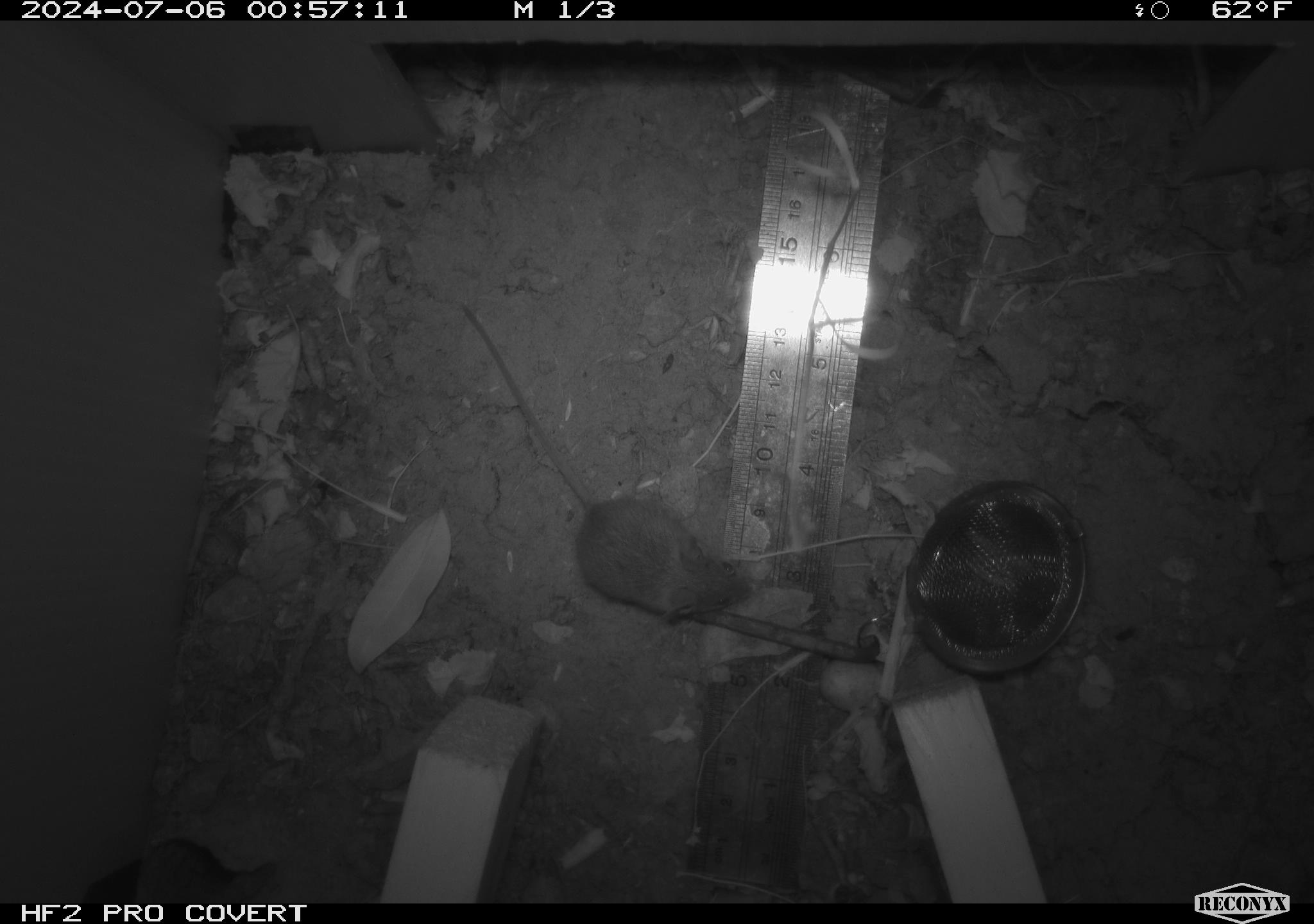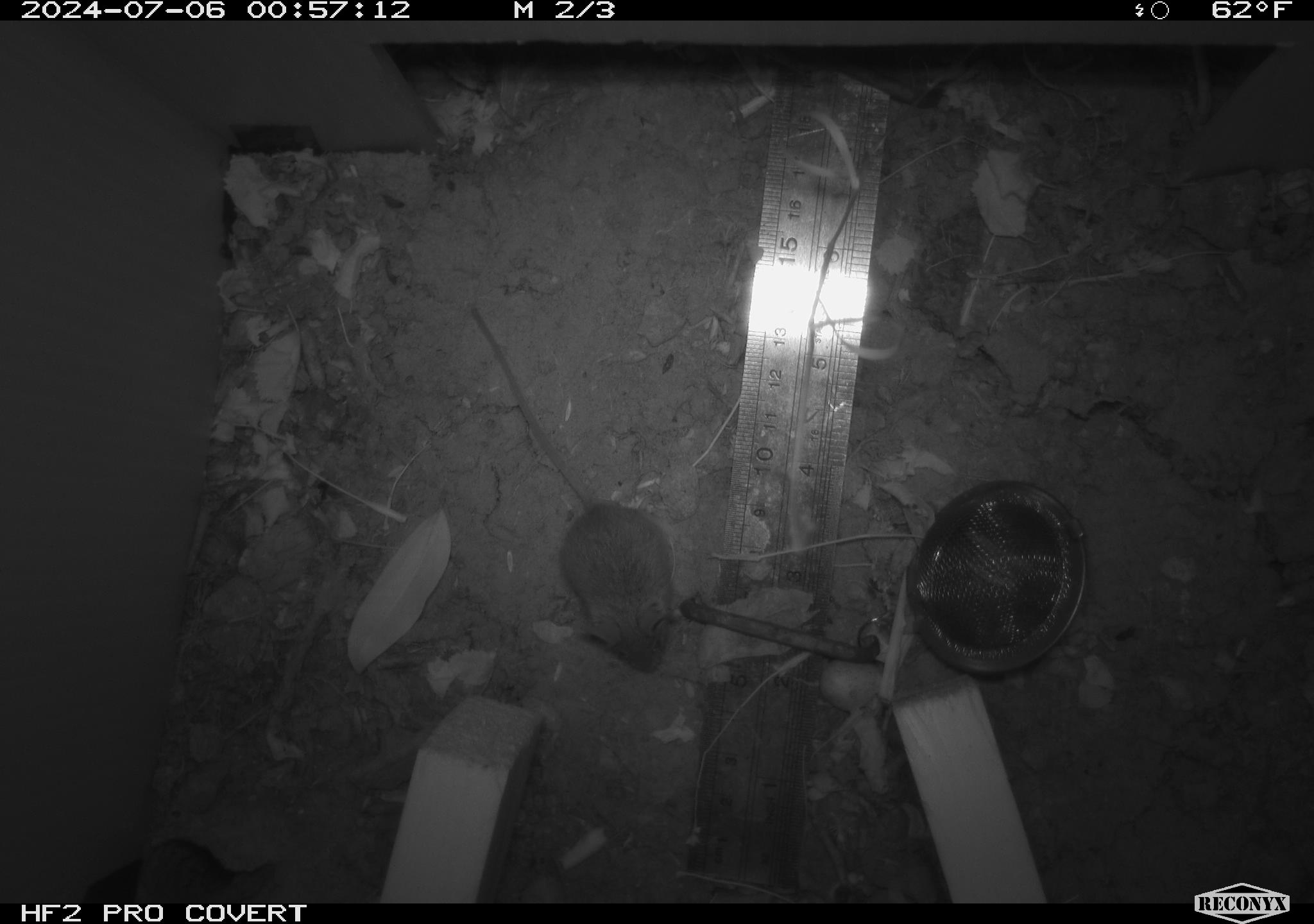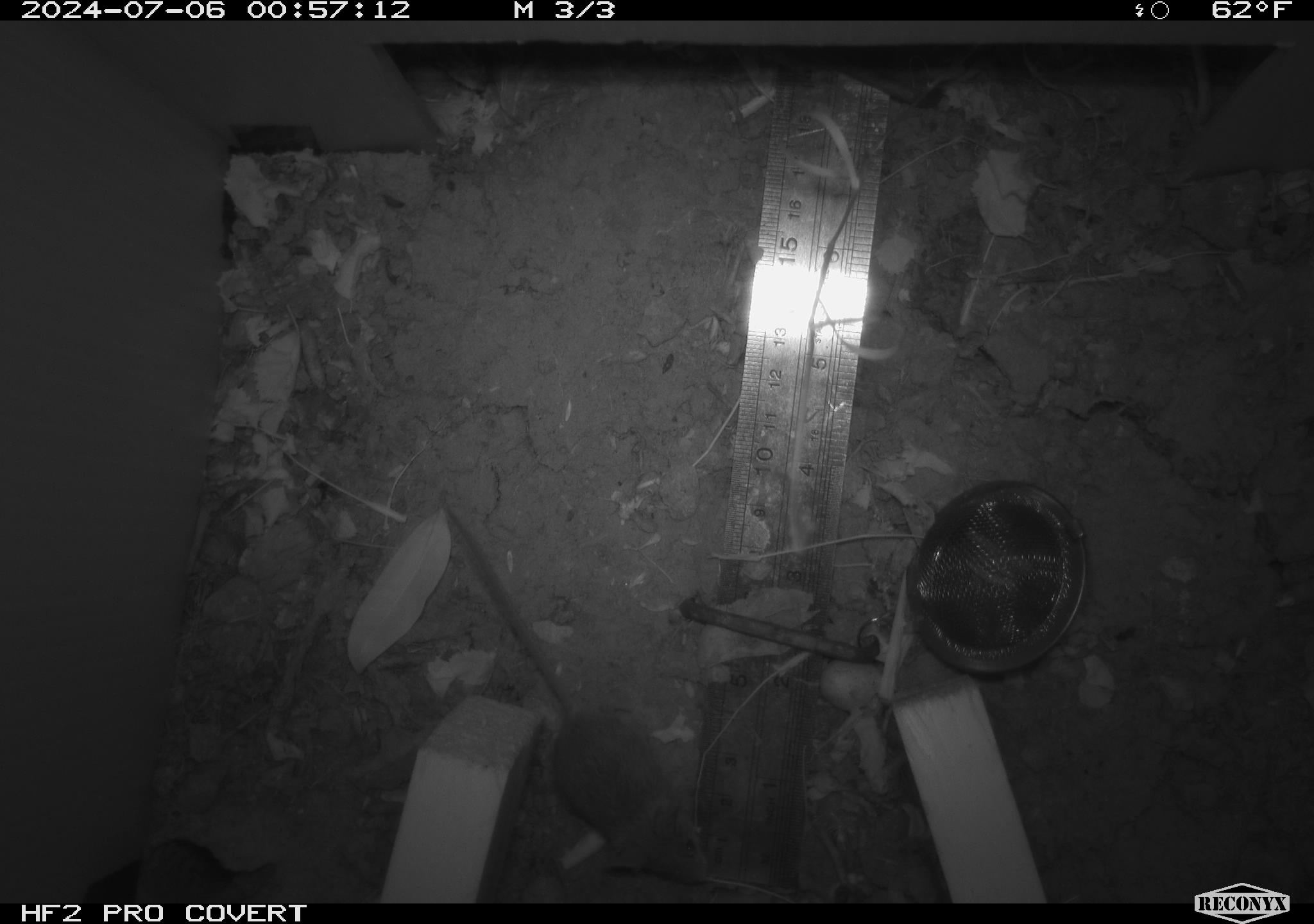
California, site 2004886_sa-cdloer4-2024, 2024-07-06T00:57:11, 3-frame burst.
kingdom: Animalia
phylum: Chordata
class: Mammalia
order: Rodentia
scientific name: Rodentia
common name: rodent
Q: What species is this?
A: Rodent (Rodentia).